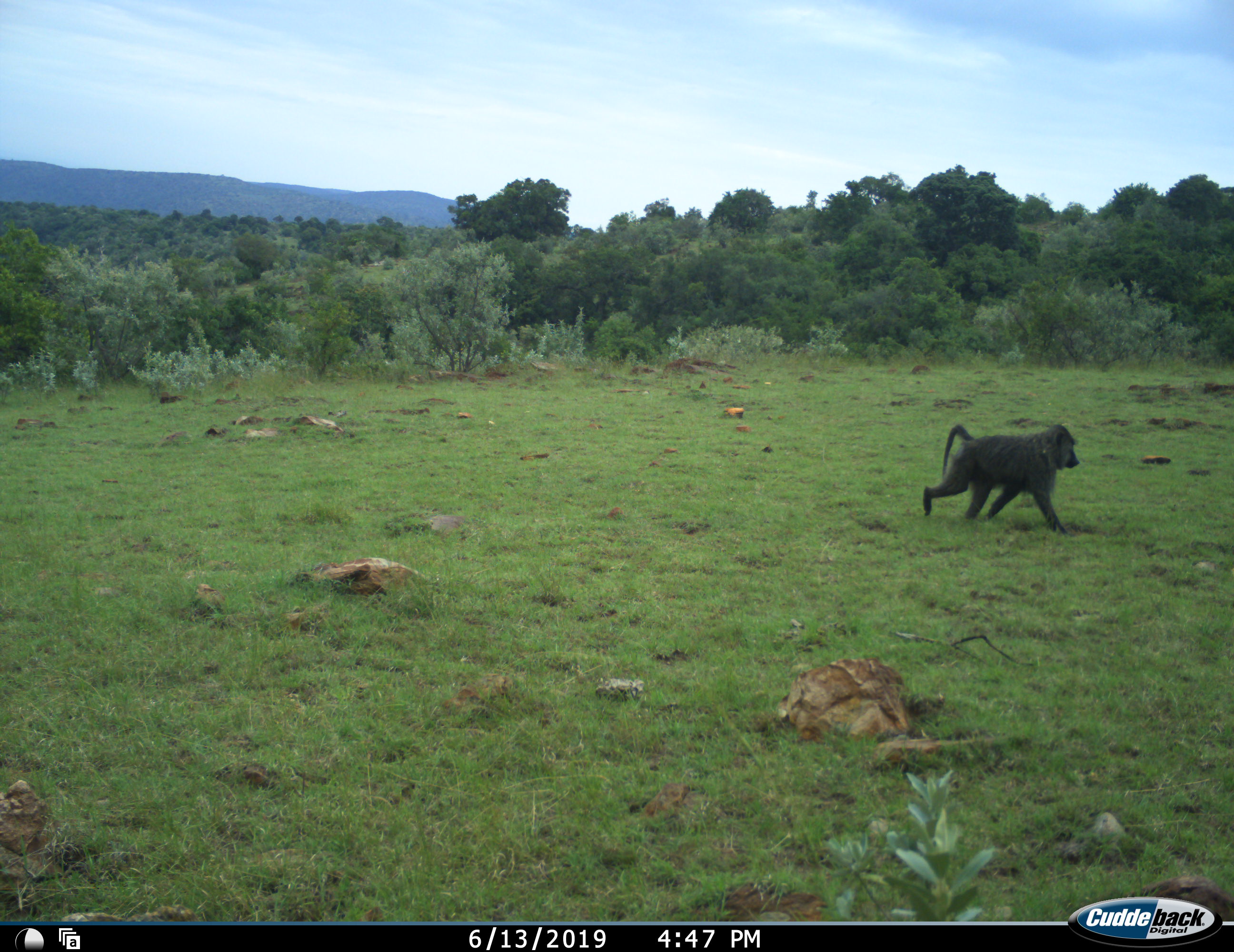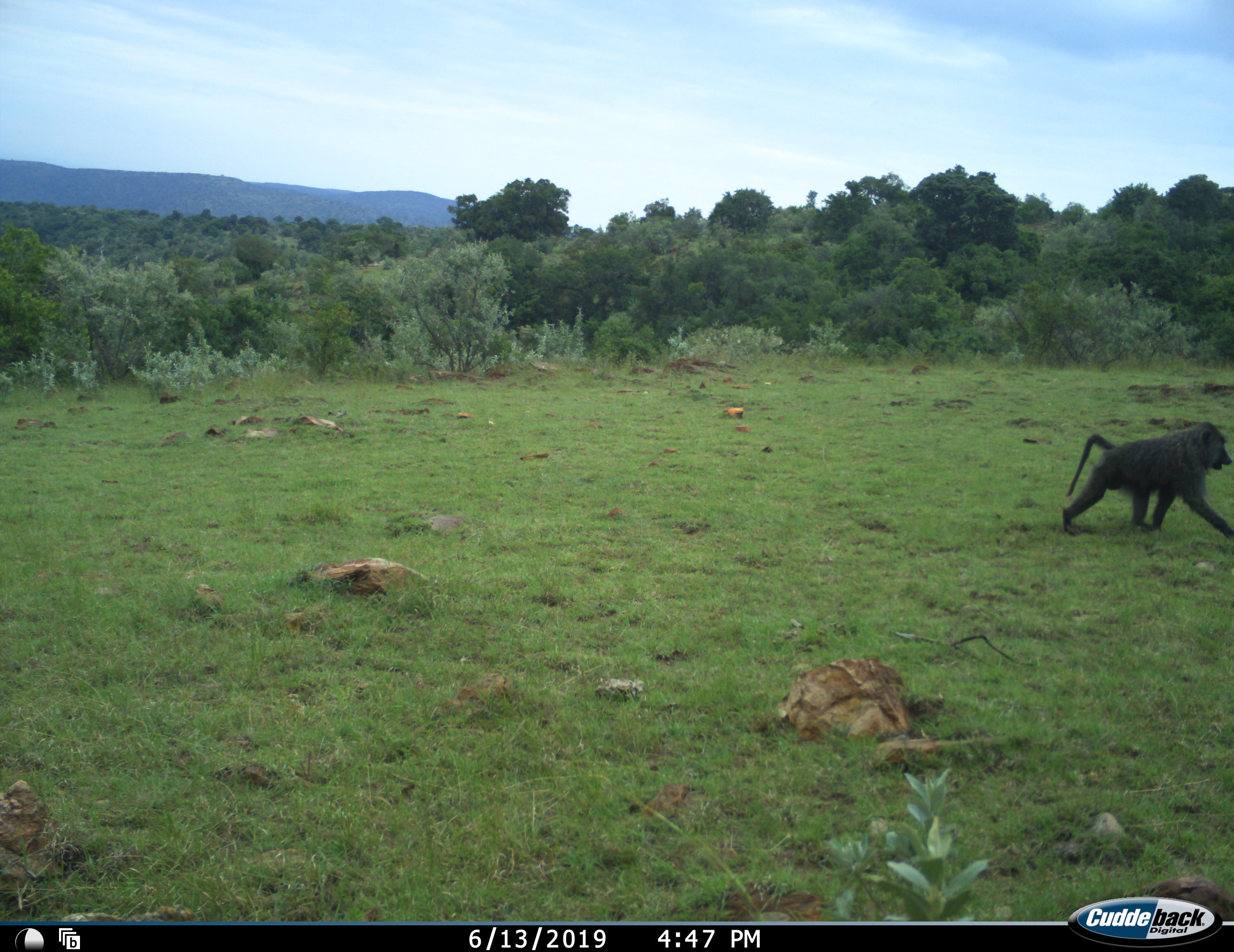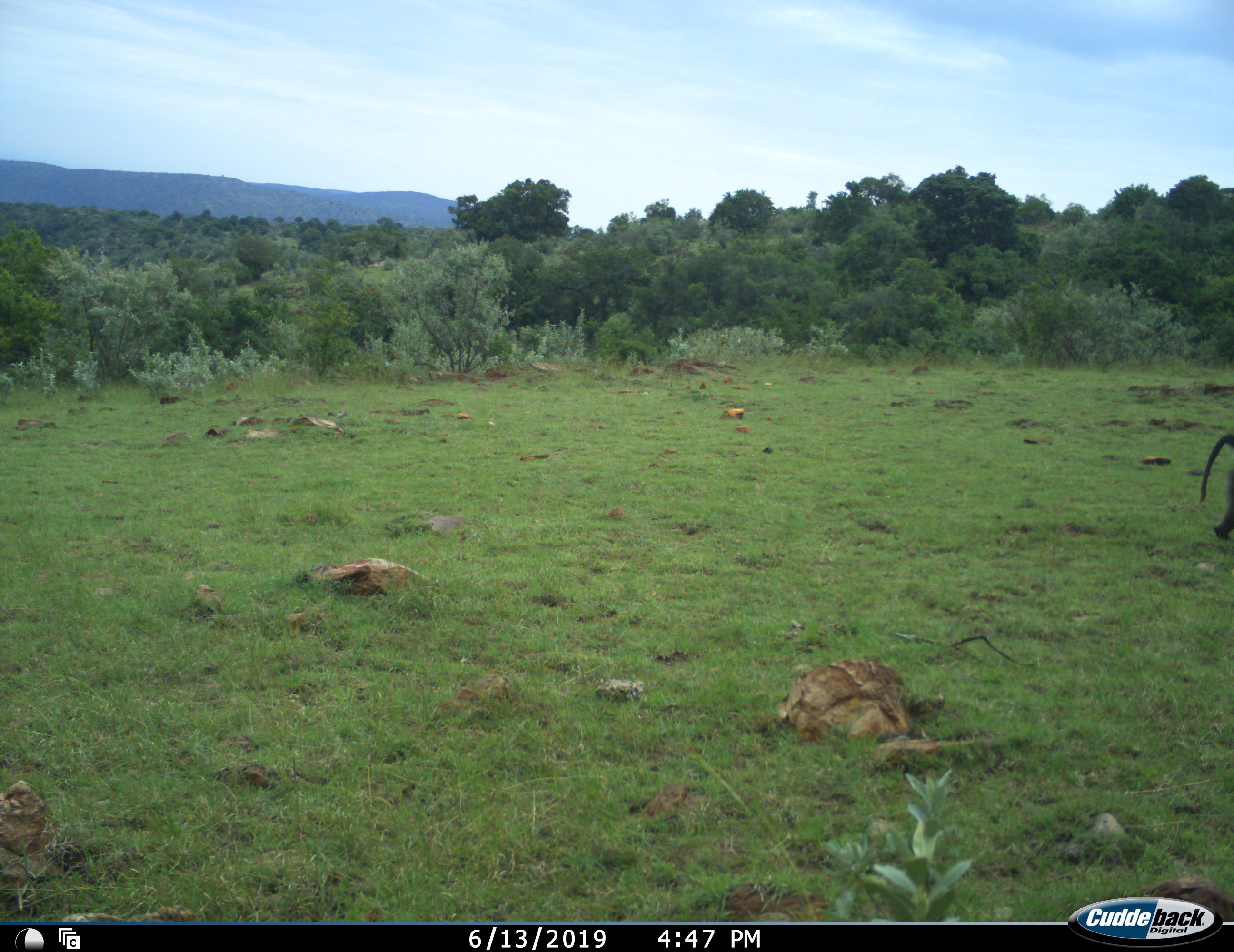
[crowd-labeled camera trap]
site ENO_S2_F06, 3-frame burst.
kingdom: Animalia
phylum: Chordata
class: Mammalia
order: Primates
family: Cercopithecidae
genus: Papio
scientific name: Papio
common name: baboon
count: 1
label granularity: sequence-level